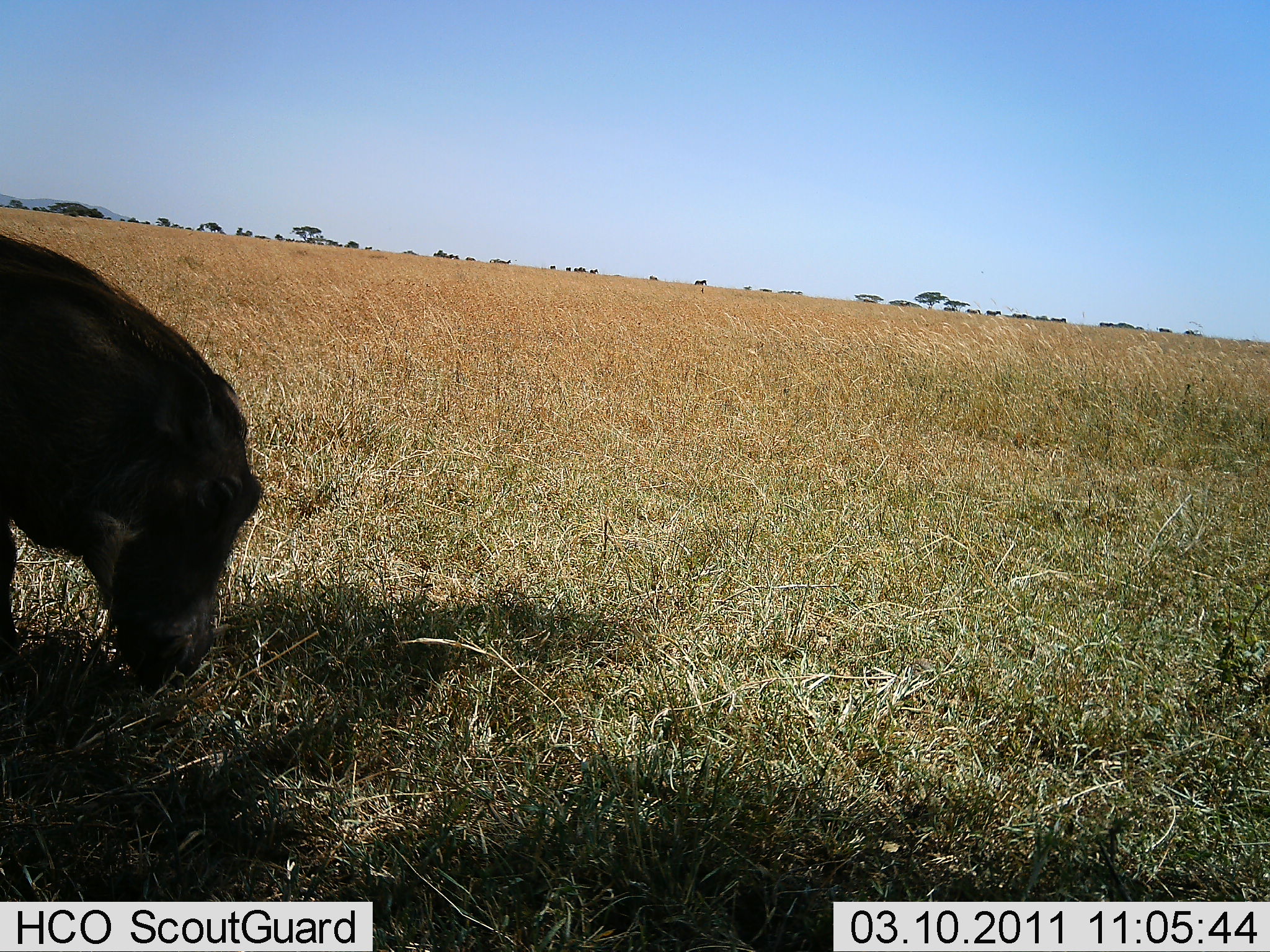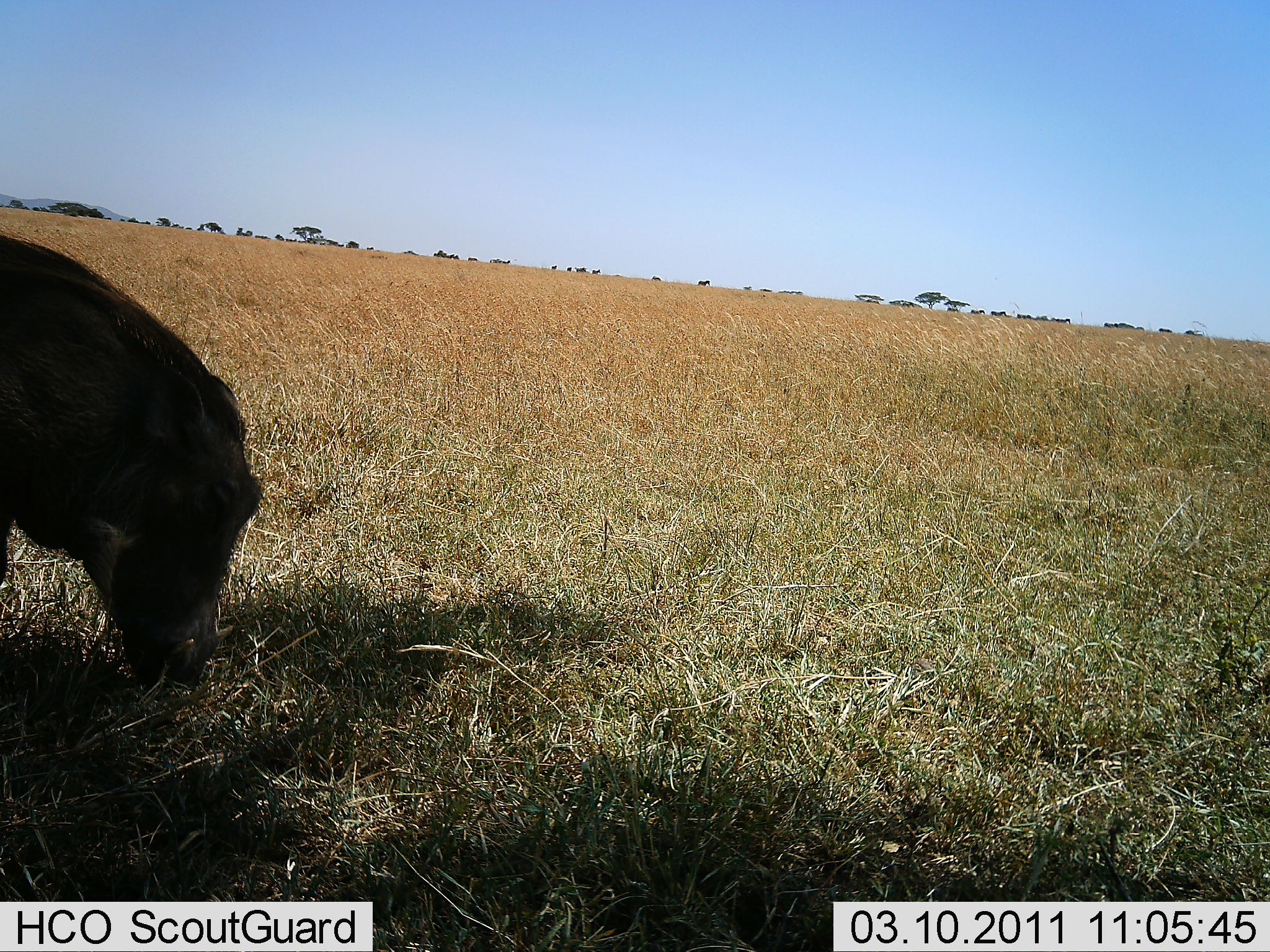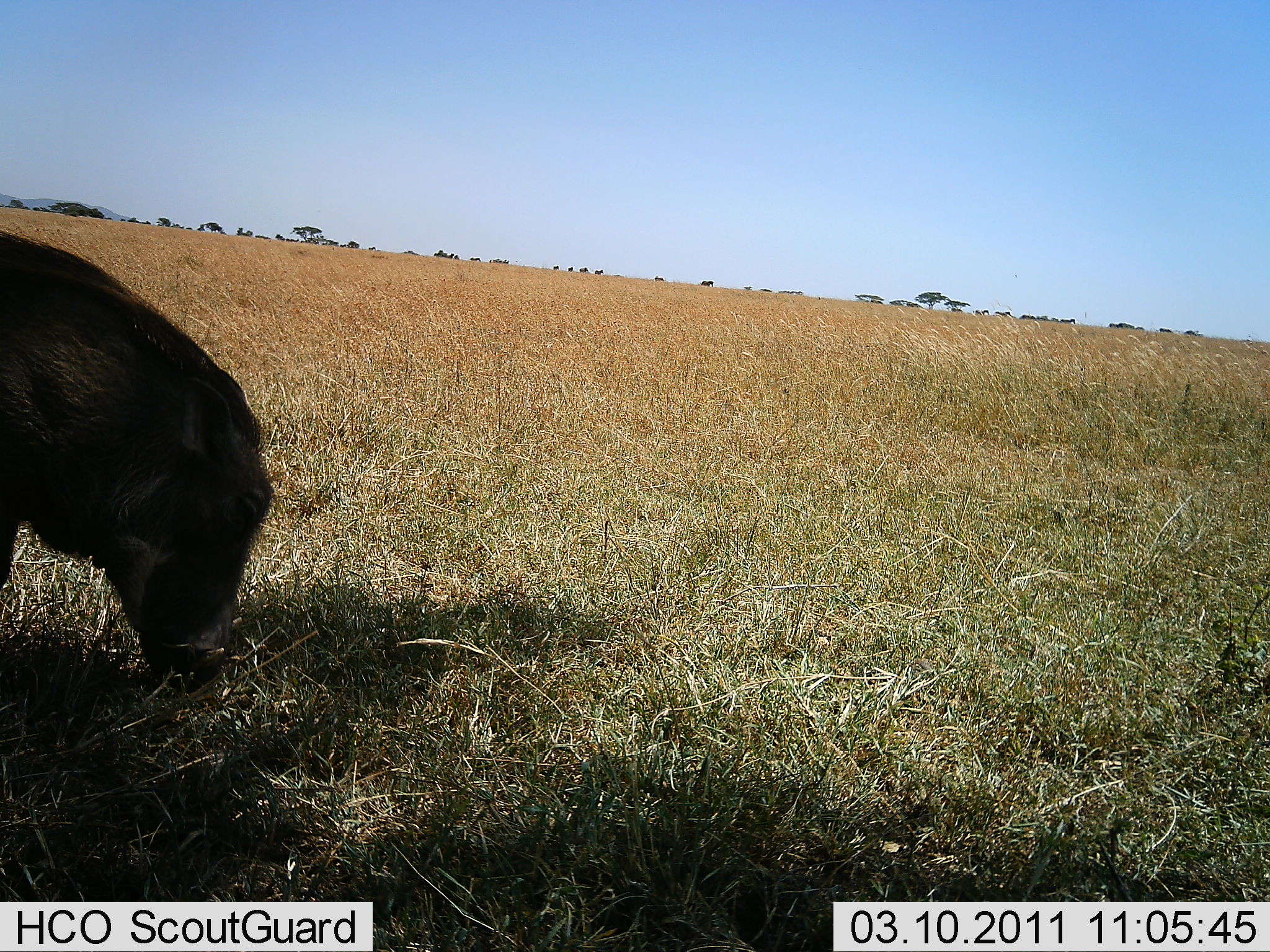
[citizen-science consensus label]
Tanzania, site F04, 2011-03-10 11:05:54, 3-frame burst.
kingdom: Animalia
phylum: Chordata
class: Mammalia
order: Artiodactyla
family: Suidae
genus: Phacochoerus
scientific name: Phacochoerus africanus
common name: warthog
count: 1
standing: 8%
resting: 0%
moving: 0%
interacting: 0%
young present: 0%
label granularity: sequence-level